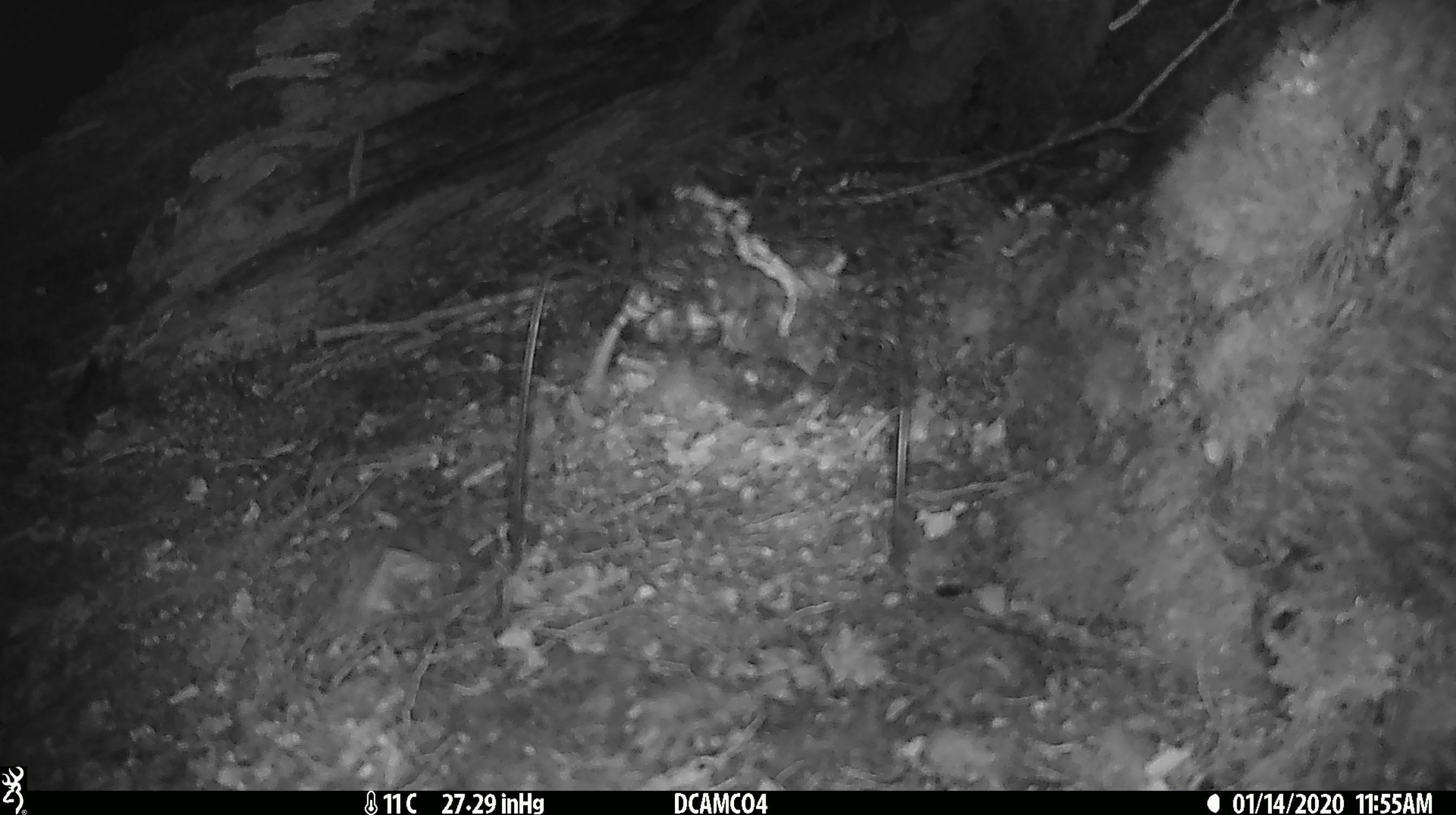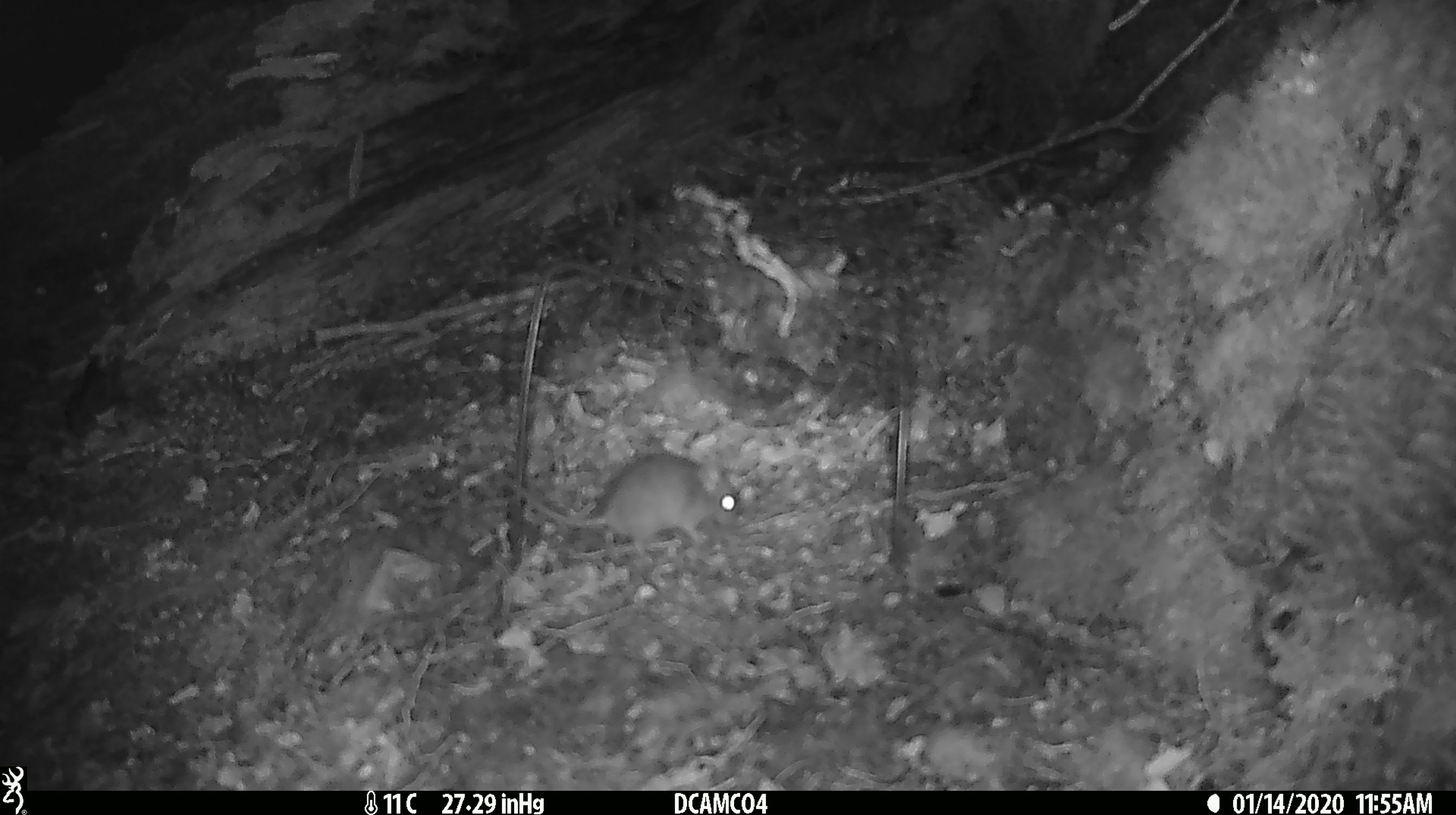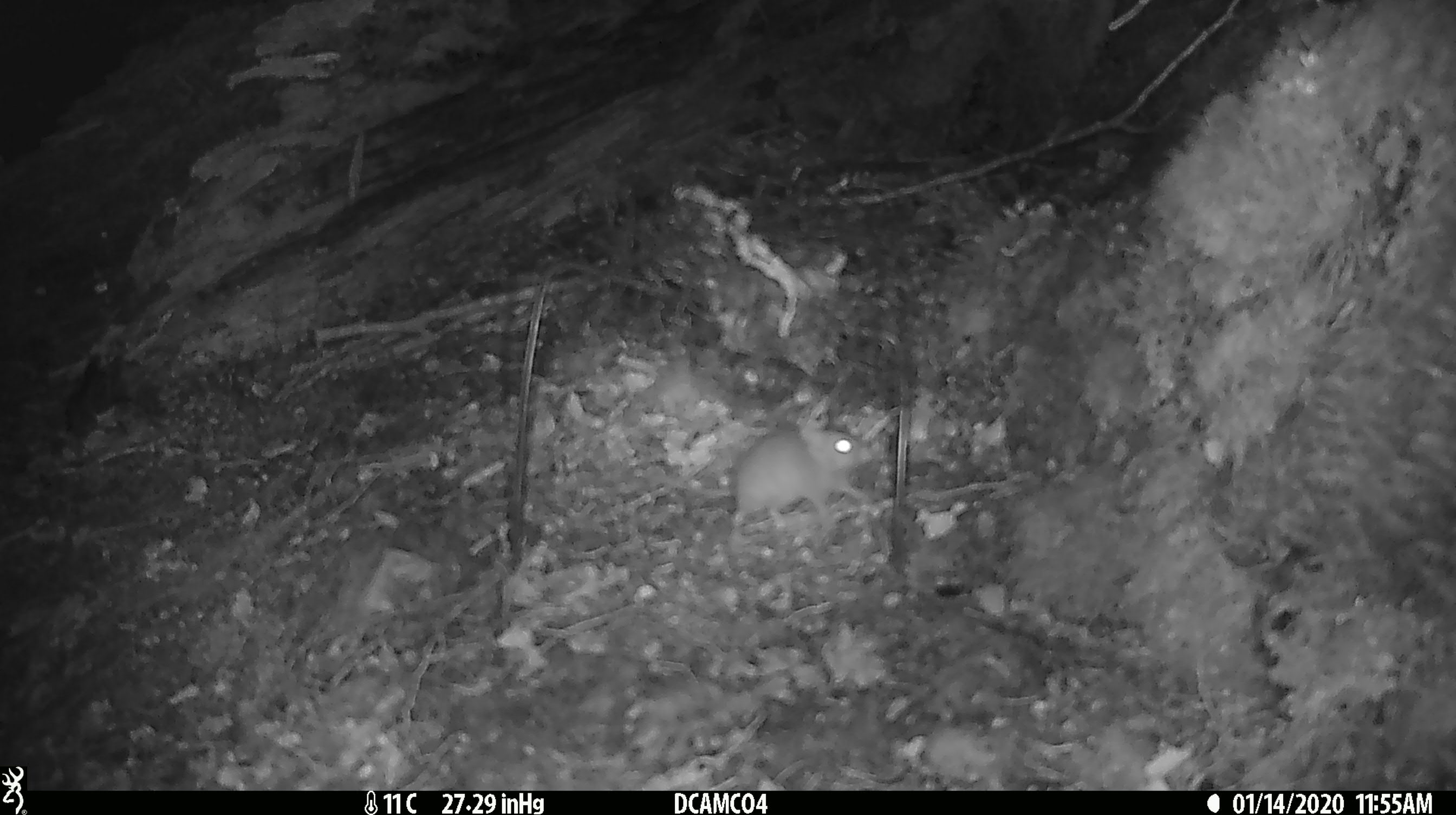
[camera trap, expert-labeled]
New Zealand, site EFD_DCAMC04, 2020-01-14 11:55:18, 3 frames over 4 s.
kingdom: Animalia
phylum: Chordata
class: Mammalia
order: Rodentia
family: Muridae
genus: Mus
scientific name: Mus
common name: mouse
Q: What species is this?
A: Mouse (Mus).